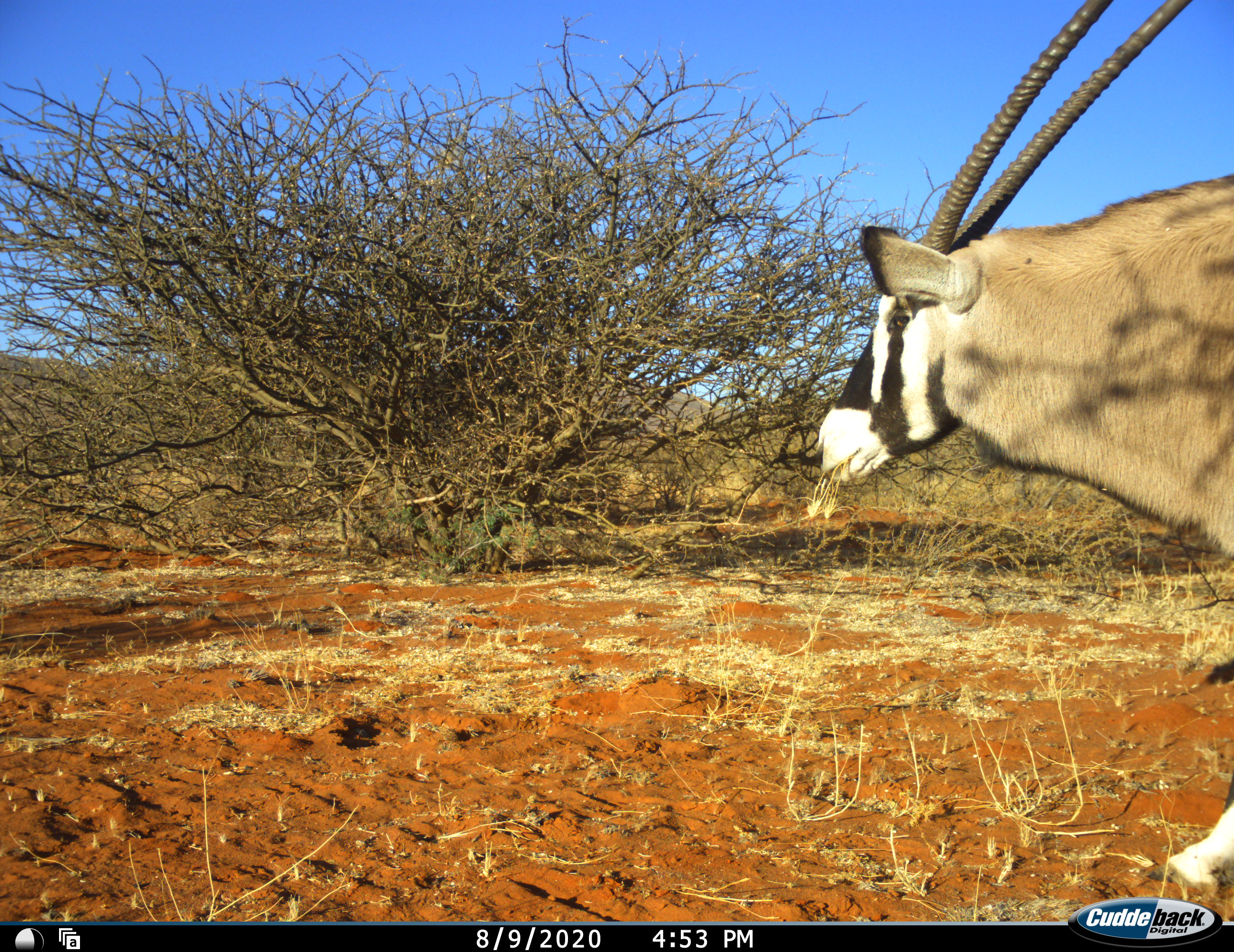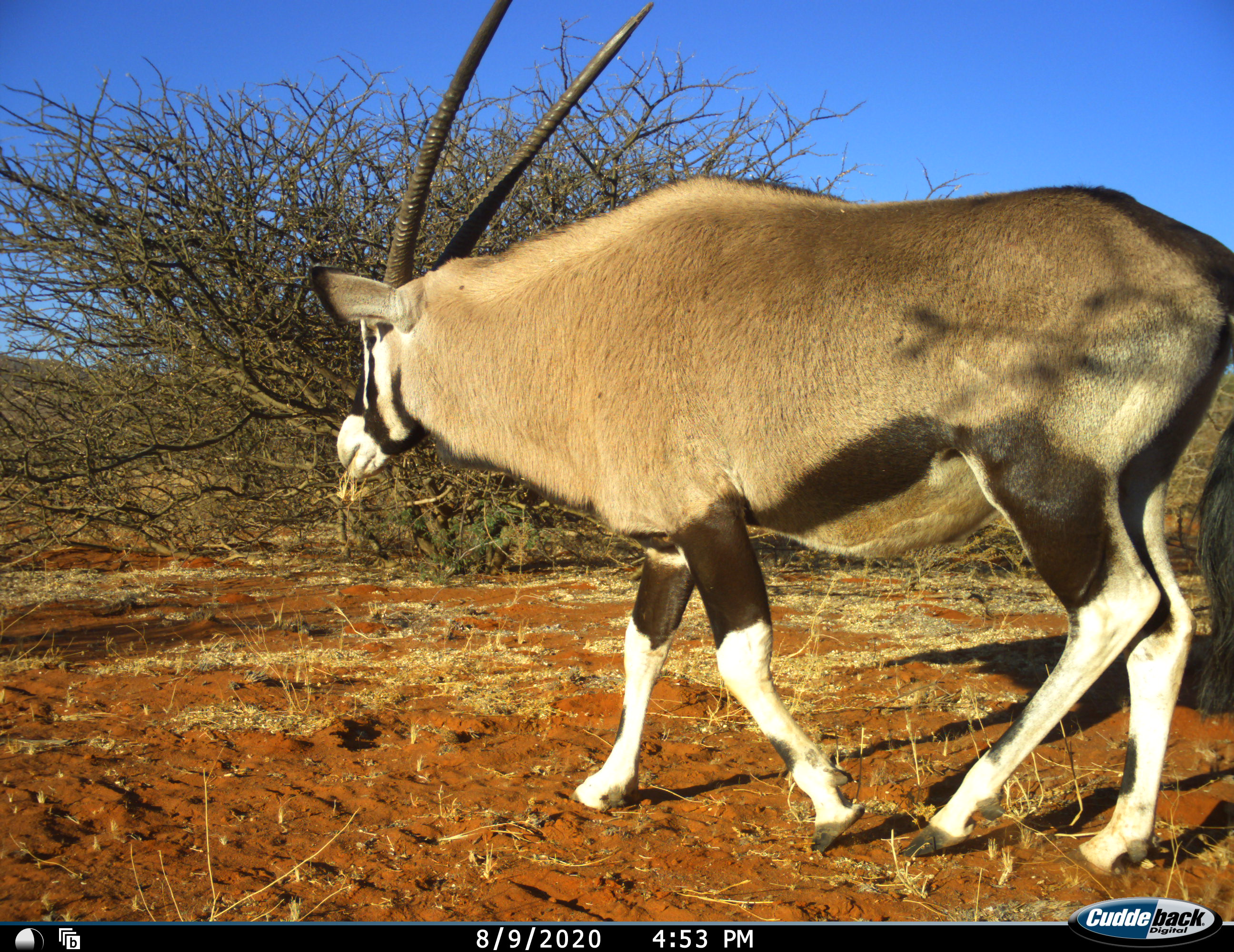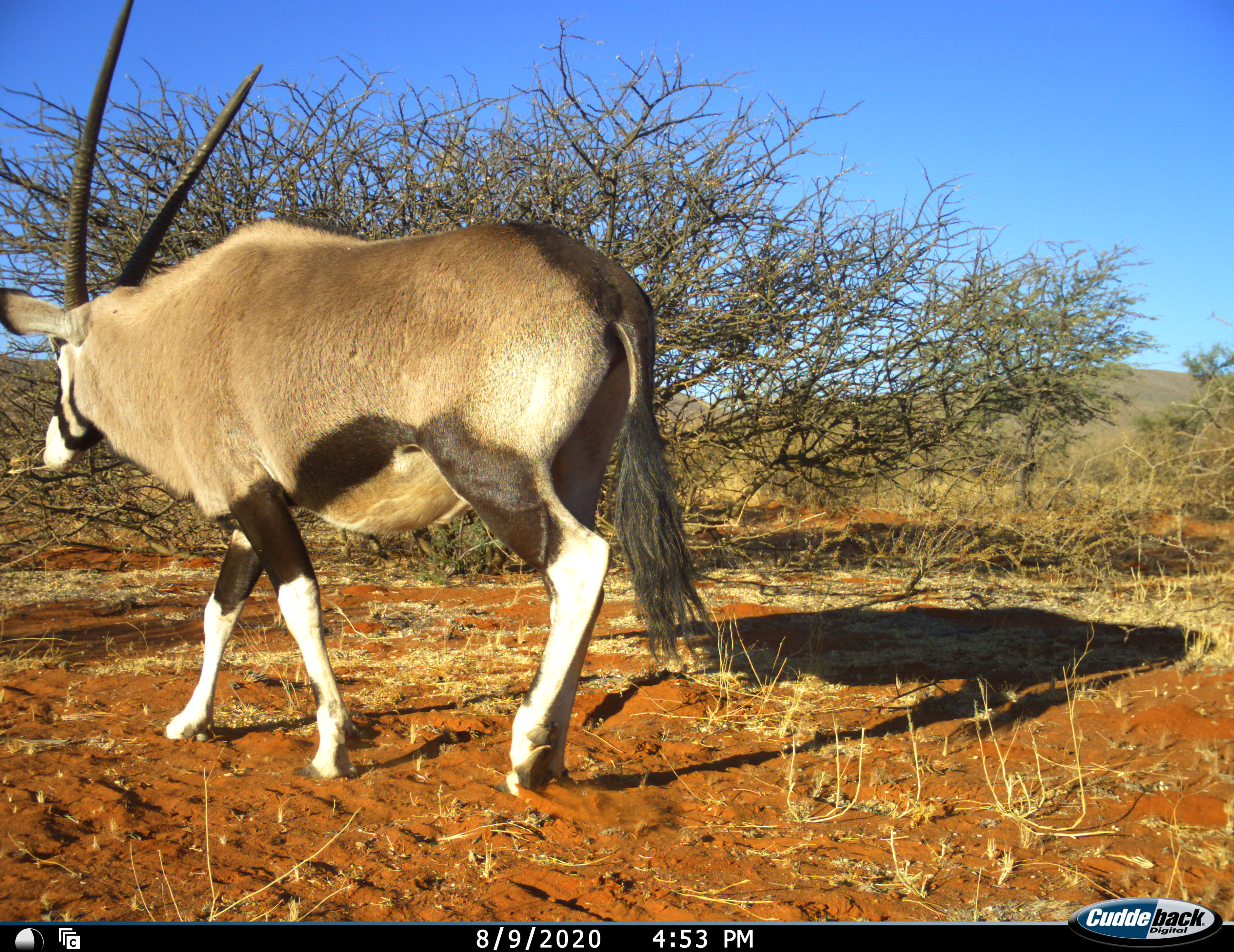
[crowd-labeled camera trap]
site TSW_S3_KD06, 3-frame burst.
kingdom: Animalia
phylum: Chordata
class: Mammalia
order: Artiodactyla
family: Bovidae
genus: Oryx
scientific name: Oryx gazella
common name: gemsbok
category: oryx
Oryx (gemsbok) (Oryx gazella), count 1. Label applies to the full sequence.